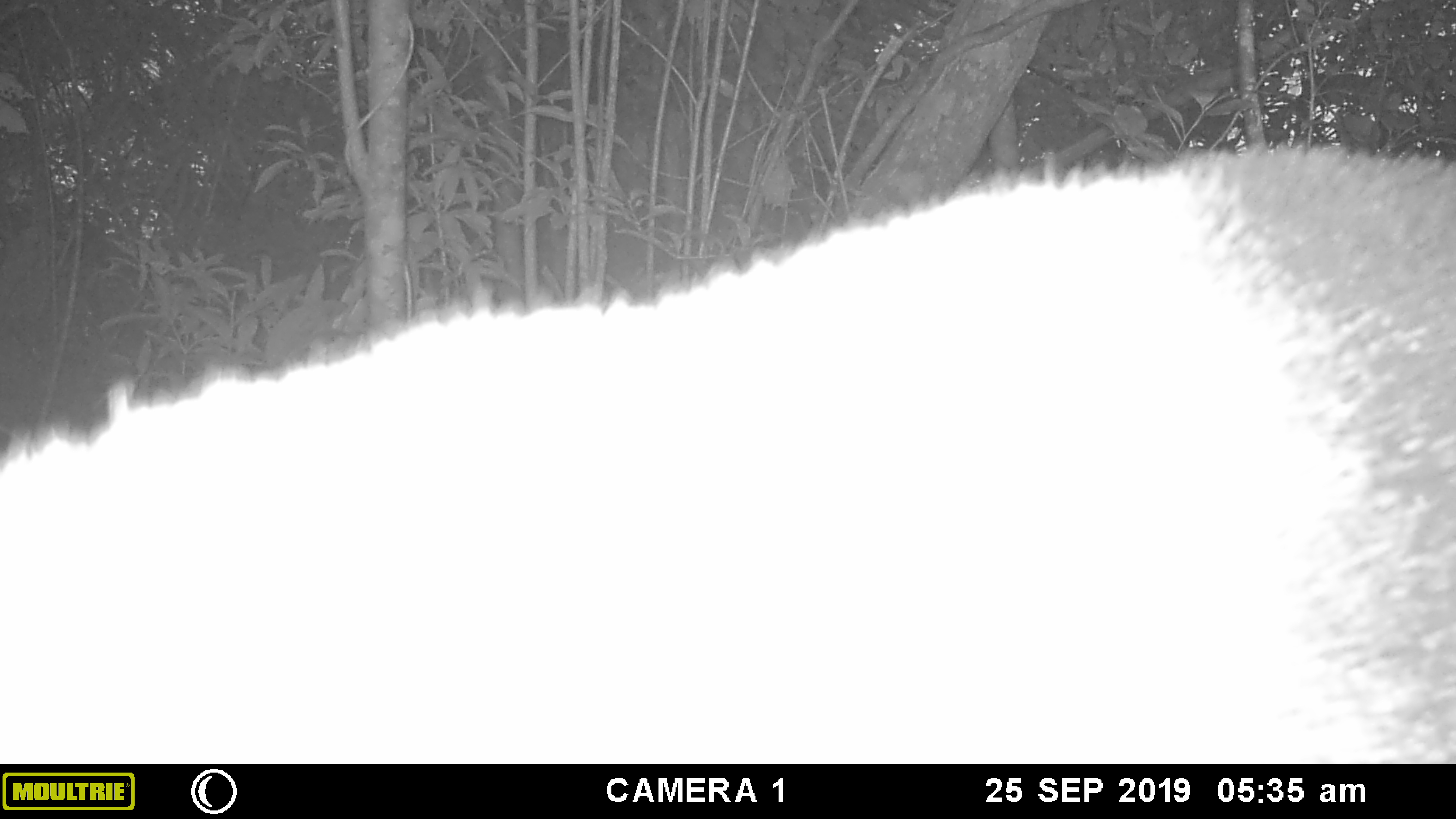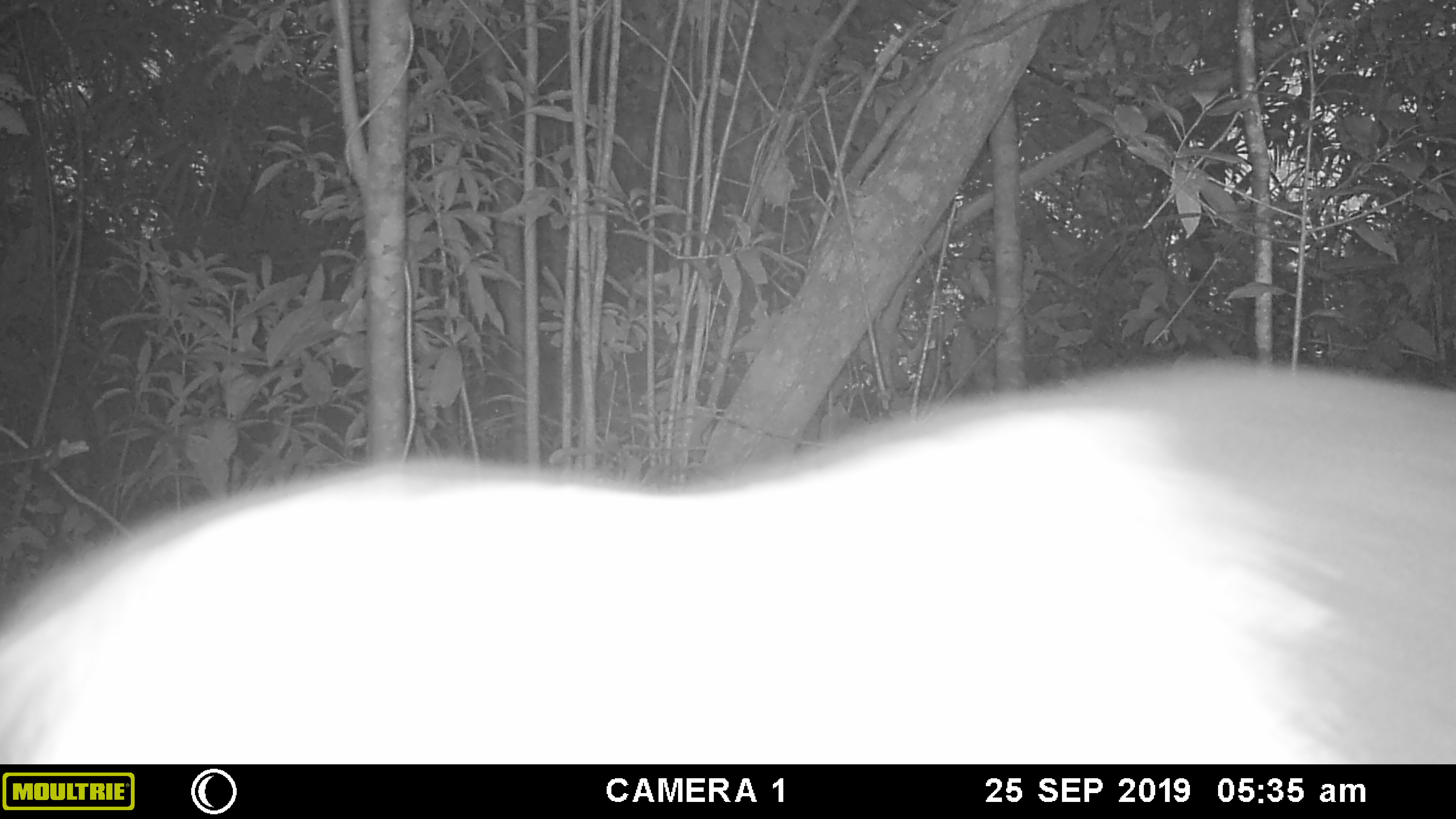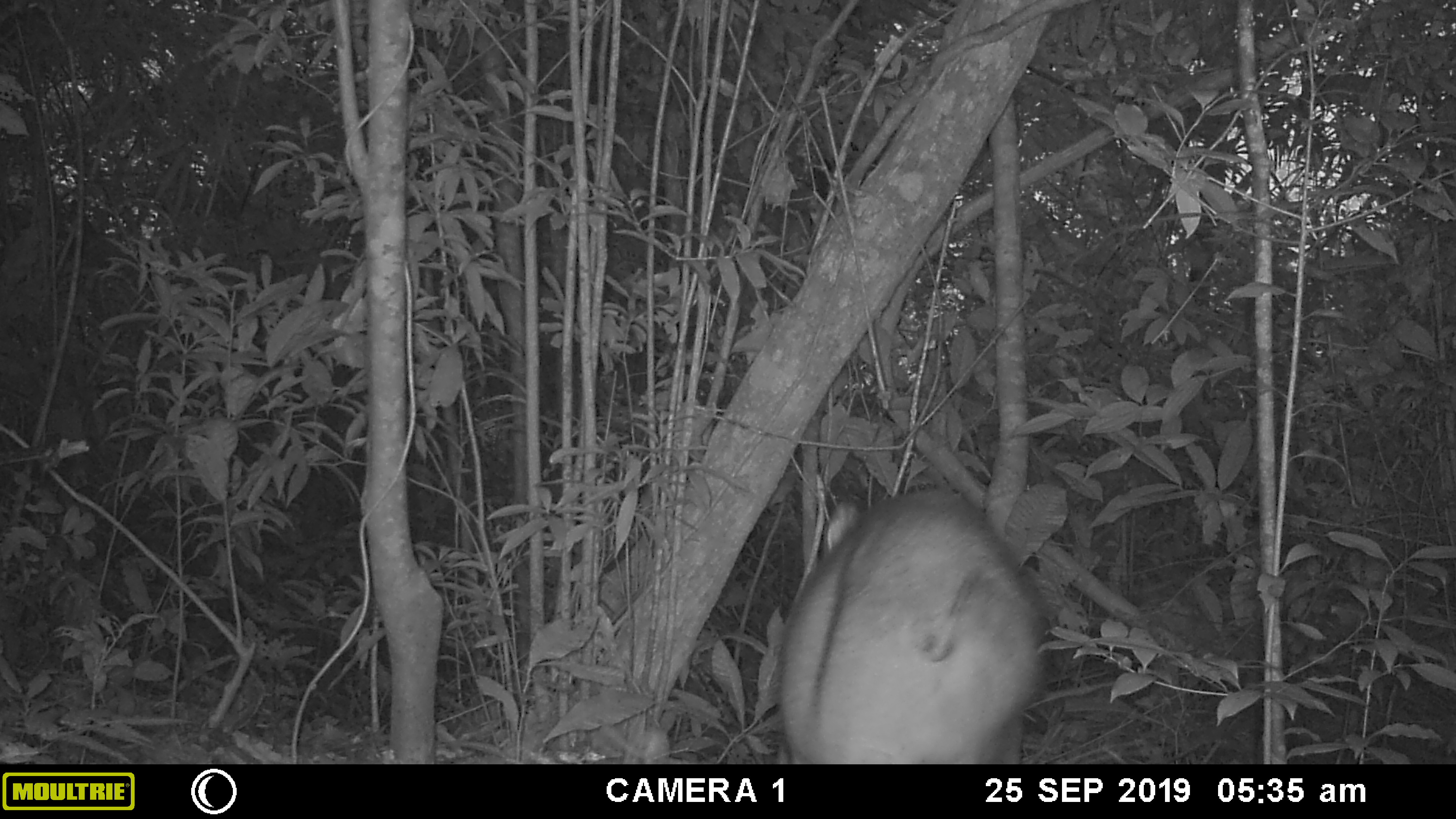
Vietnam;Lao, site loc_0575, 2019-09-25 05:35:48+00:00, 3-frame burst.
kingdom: Animalia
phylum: Chordata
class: Mammalia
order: Artiodactyla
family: Suidae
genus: Sus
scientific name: Sus scrofa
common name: eurasian wild pig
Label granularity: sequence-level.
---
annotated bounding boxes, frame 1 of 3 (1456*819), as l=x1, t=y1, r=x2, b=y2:
eurasian wild pig: l=0, t=137, r=1456, b=763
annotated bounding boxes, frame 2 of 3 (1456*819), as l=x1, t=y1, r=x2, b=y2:
eurasian wild pig: l=0, t=353, r=1456, b=764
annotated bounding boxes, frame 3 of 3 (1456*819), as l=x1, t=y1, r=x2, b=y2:
eurasian wild pig: l=774, t=486, r=1044, b=764